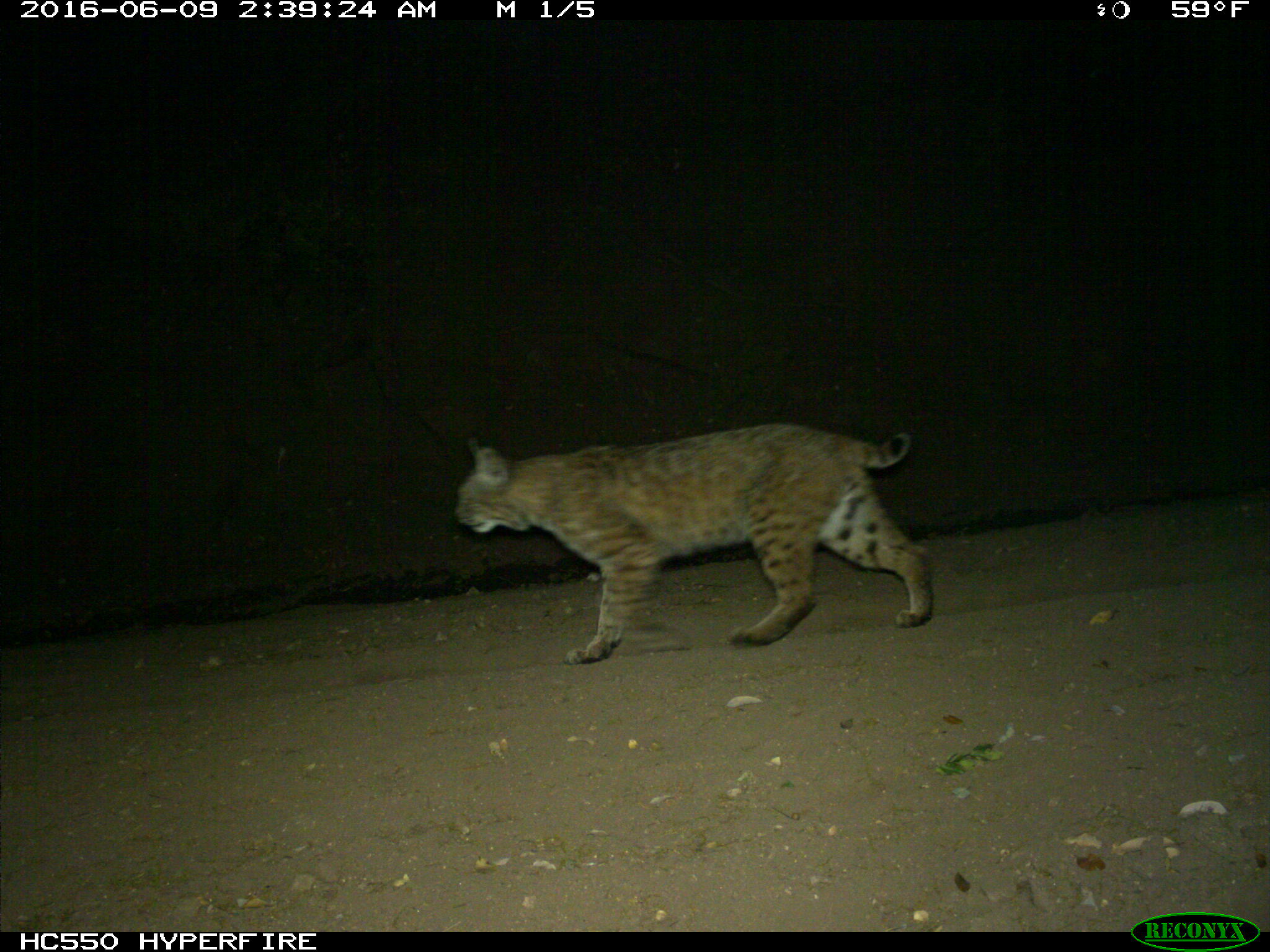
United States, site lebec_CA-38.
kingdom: Animalia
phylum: Chordata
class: Mammalia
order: Carnivora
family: Felidae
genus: Lynx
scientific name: Lynx rufus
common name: bobcat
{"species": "Lynx rufus (bobcat)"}